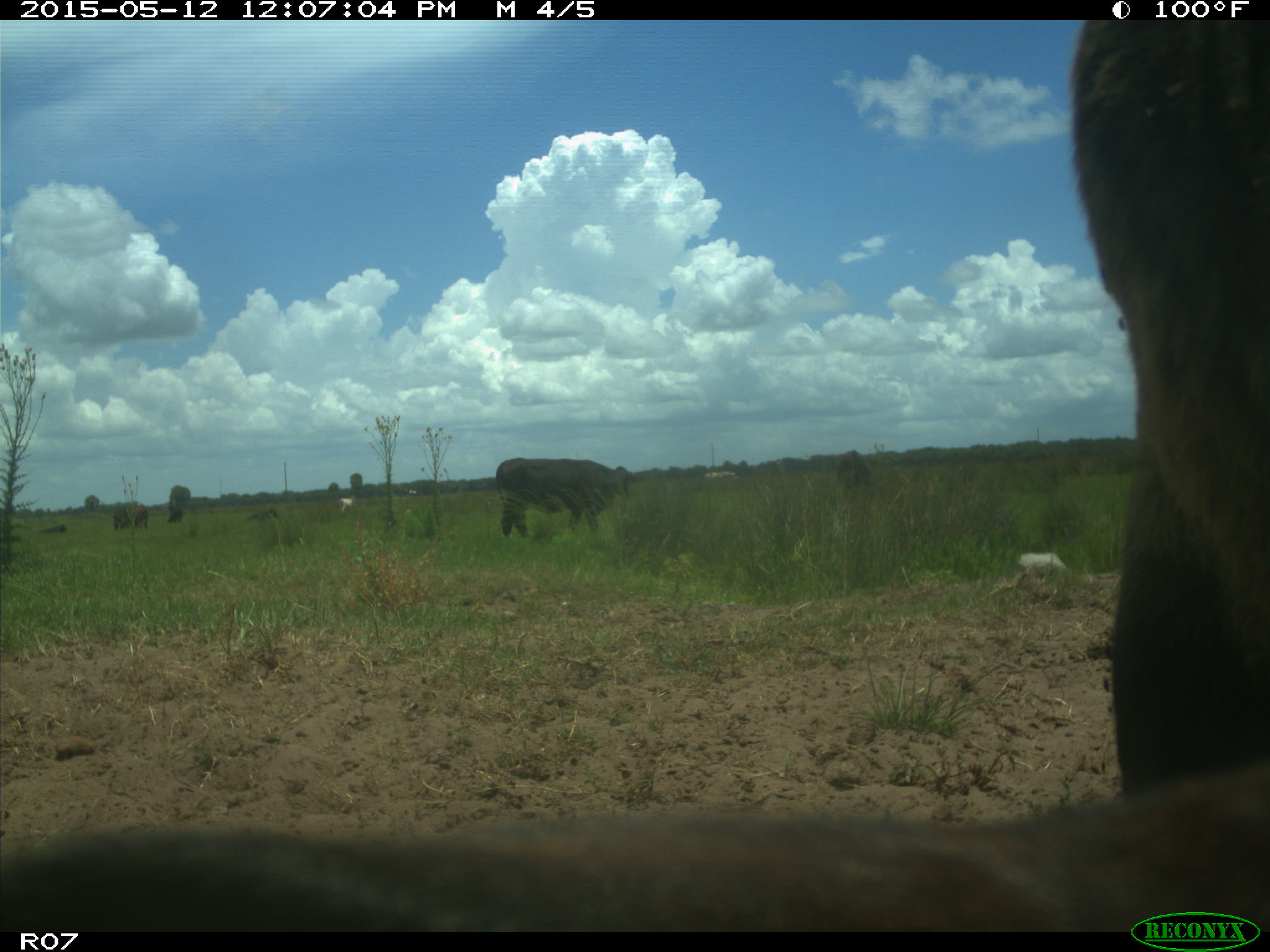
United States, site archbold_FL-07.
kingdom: Animalia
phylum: Chordata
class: Mammalia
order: Artiodactyla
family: Bovidae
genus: Bos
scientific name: Bos taurus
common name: domestic cow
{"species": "Bos taurus (domestic cow)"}